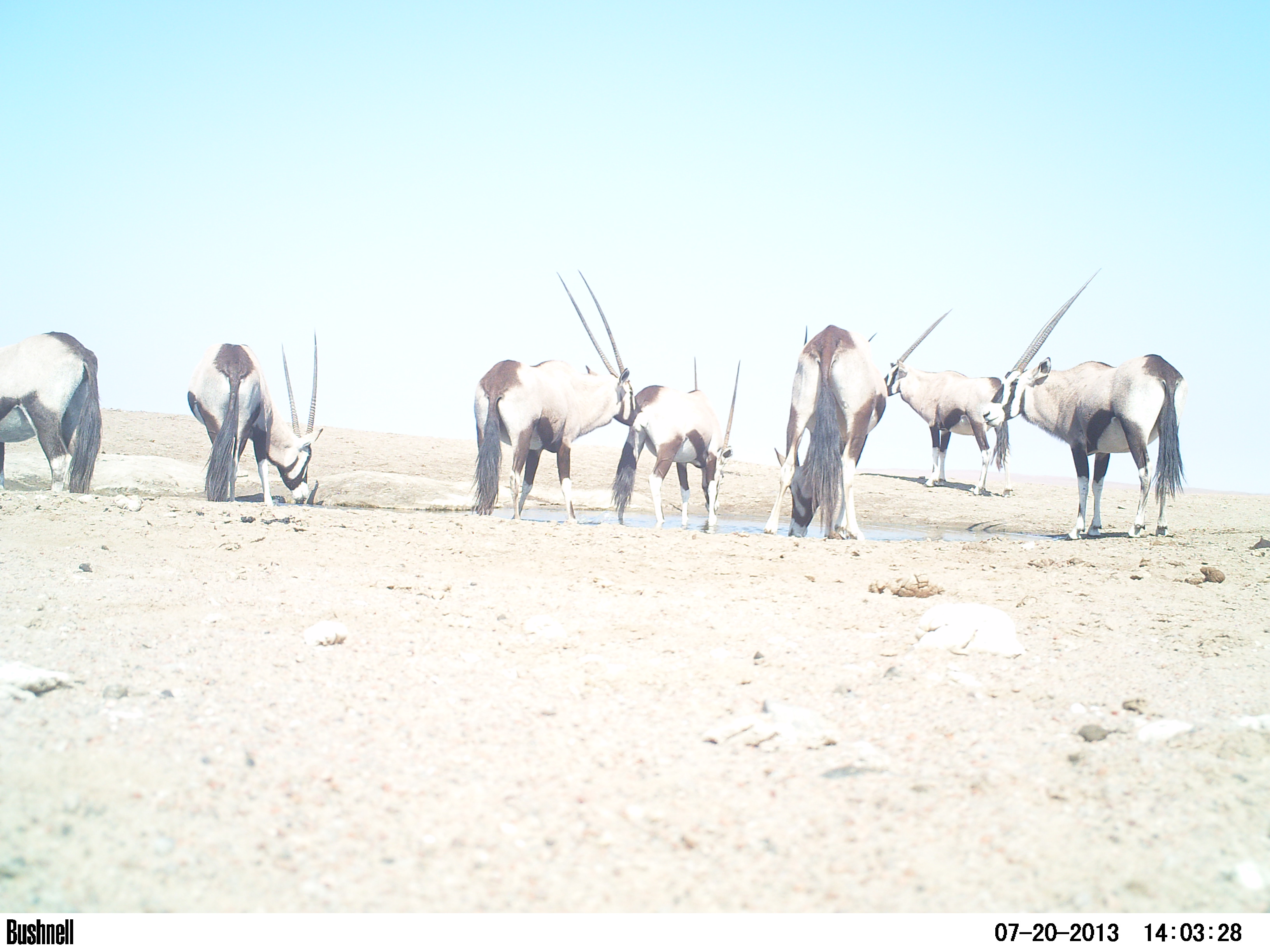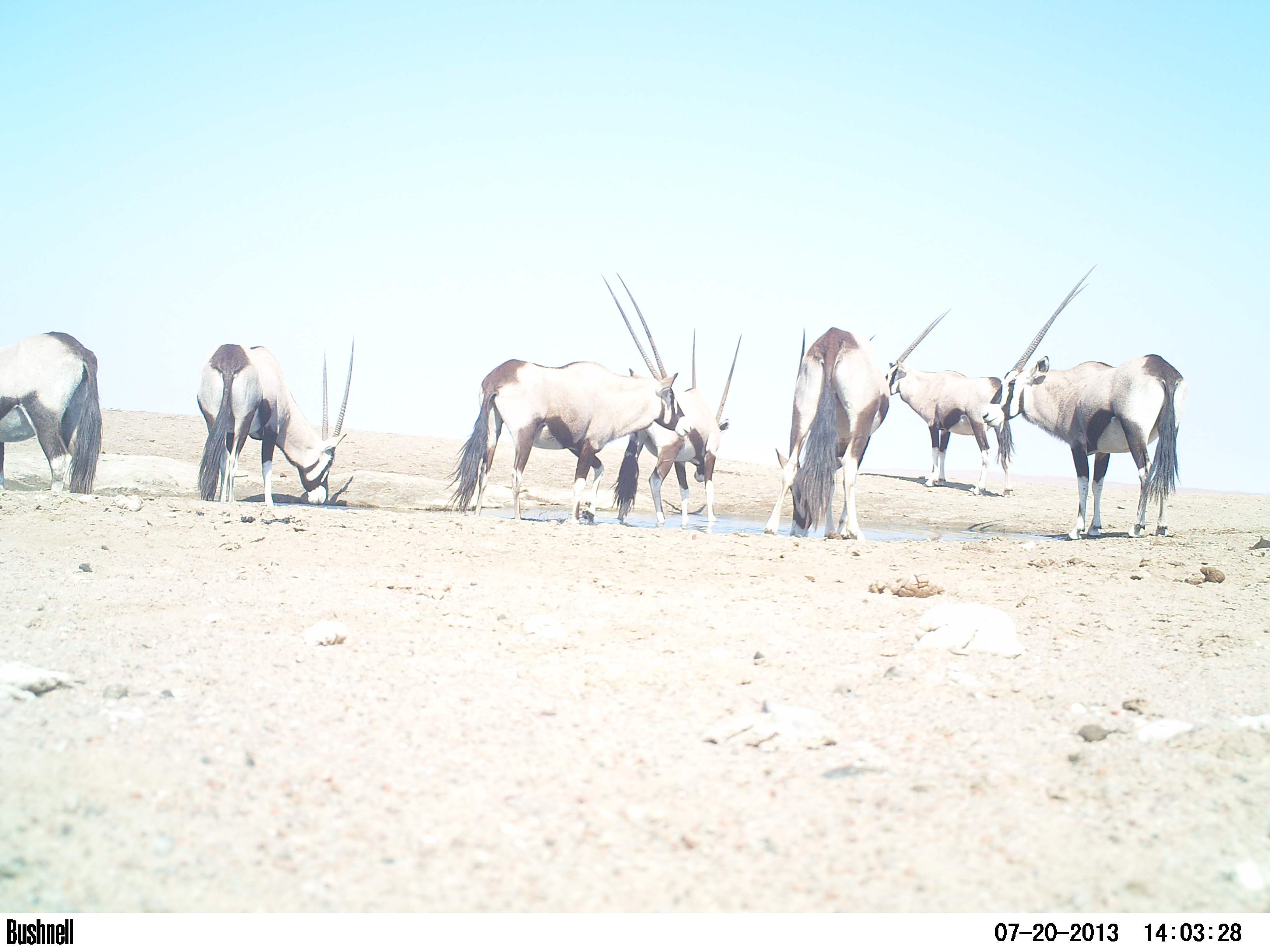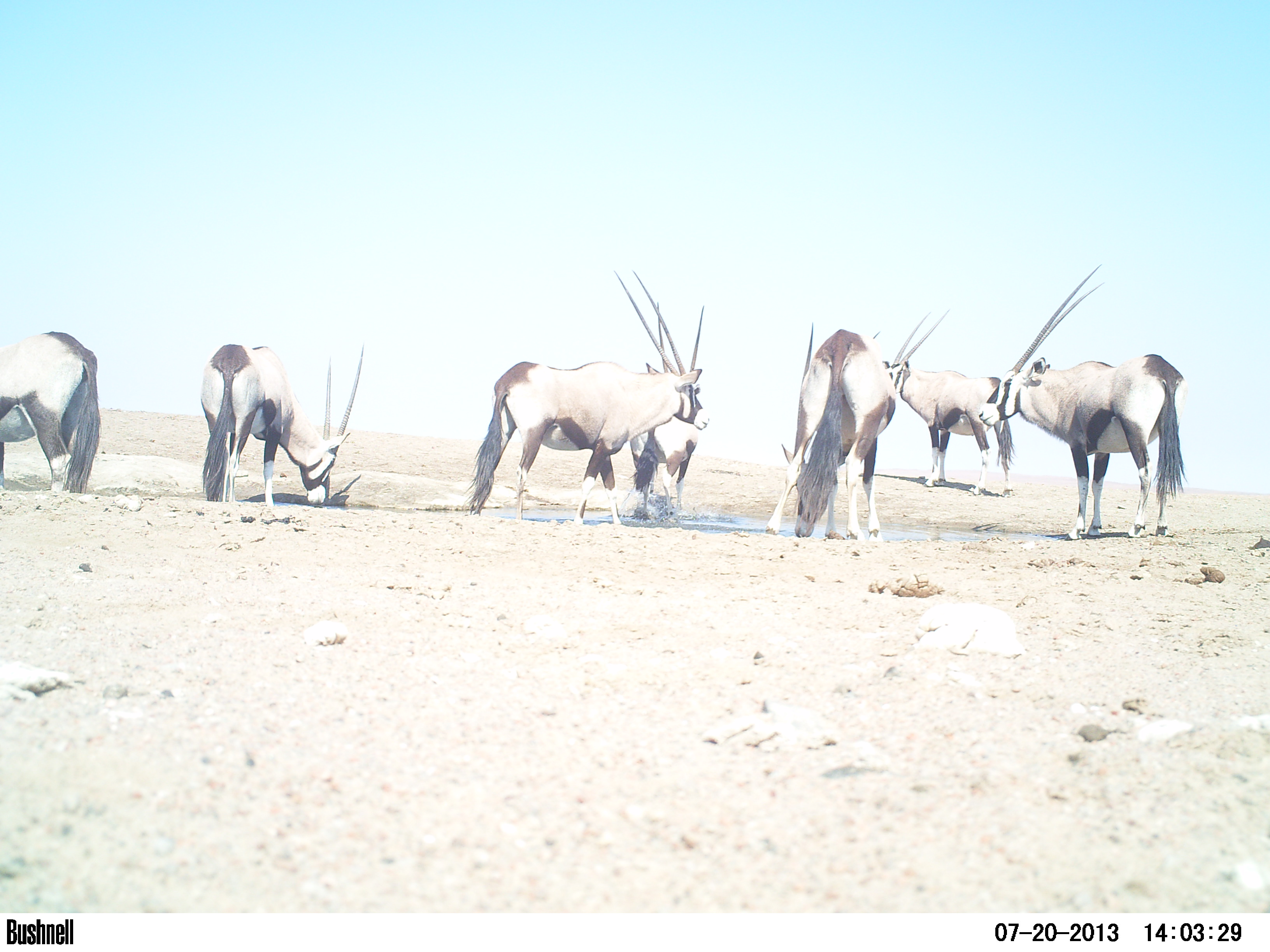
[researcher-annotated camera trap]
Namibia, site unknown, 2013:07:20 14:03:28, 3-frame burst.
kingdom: Animalia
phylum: Chordata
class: Mammalia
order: Artiodactyla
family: Bovidae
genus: Oryx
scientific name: Oryx gazella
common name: gemsbok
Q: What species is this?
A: Oryx gazella (gemsbok).